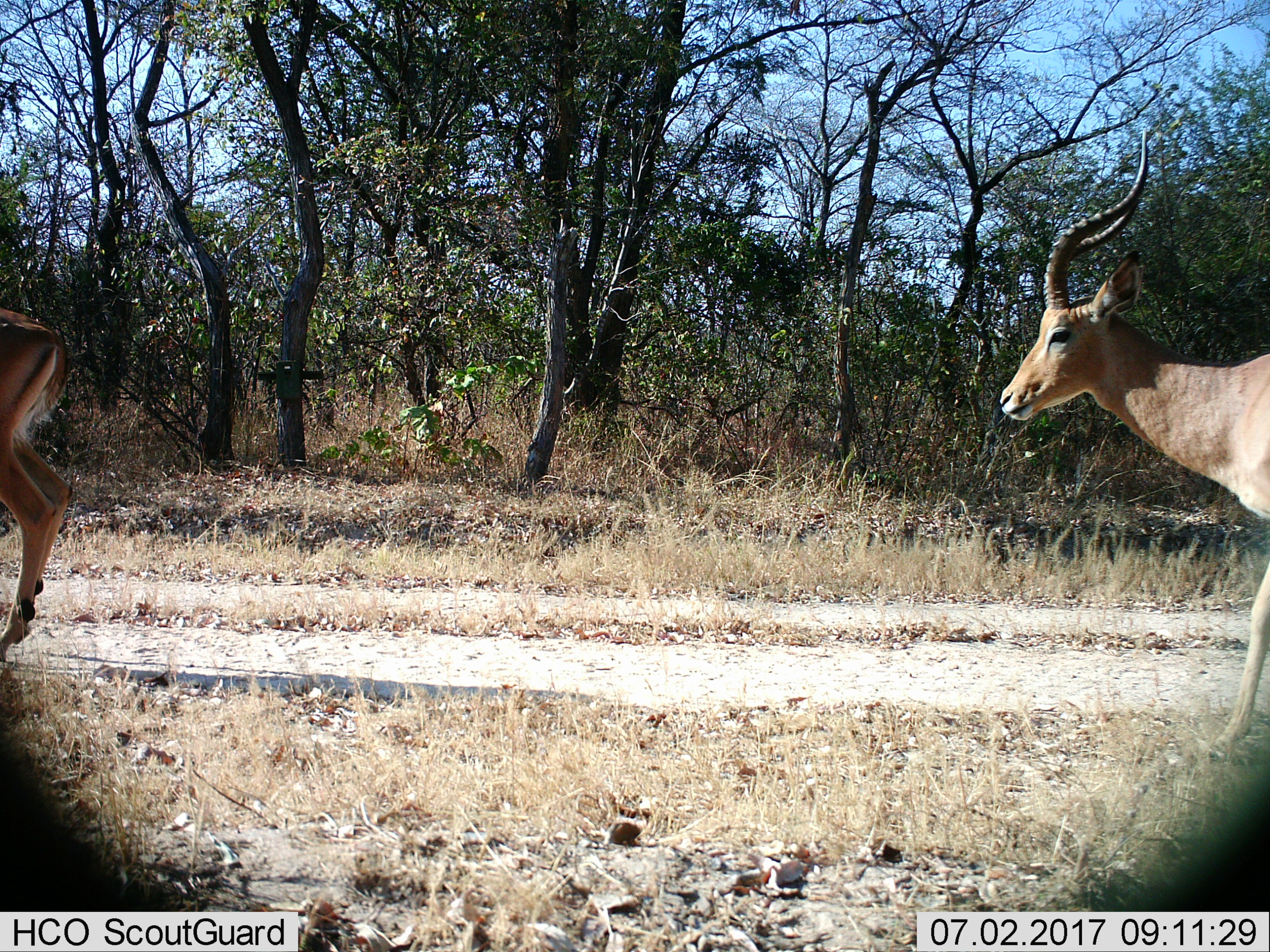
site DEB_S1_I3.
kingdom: Animalia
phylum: Chordata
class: Mammalia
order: Artiodactyla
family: Bovidae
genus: Aepyceros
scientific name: Aepyceros melampus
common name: impala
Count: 2.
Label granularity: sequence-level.